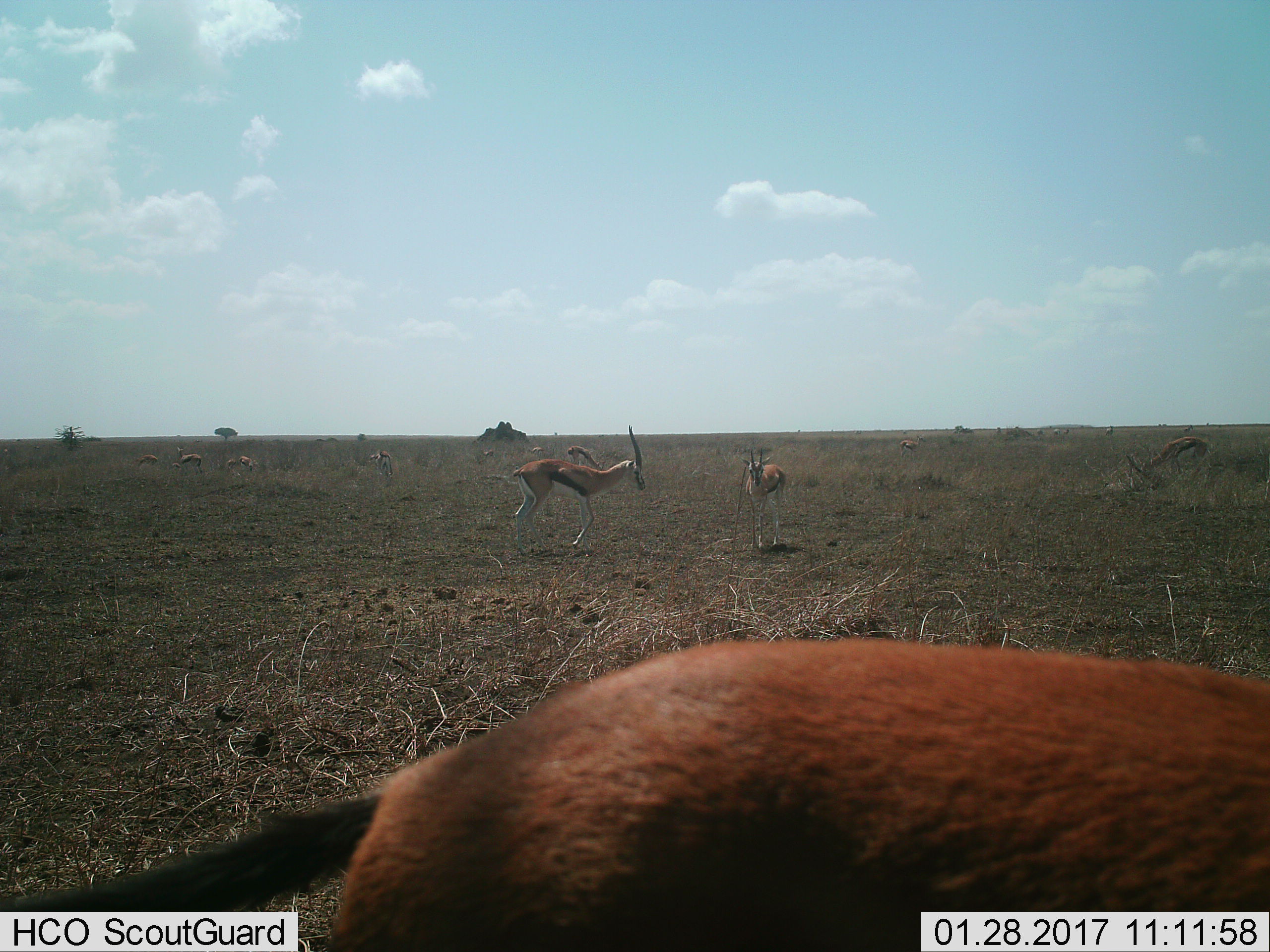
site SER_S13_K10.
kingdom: Animalia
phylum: Chordata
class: Mammalia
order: Artiodactyla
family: Bovidae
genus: Eudorcas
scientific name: Eudorcas thomsonii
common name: thomson's gazelle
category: gazellethomsons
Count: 11-50.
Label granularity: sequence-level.